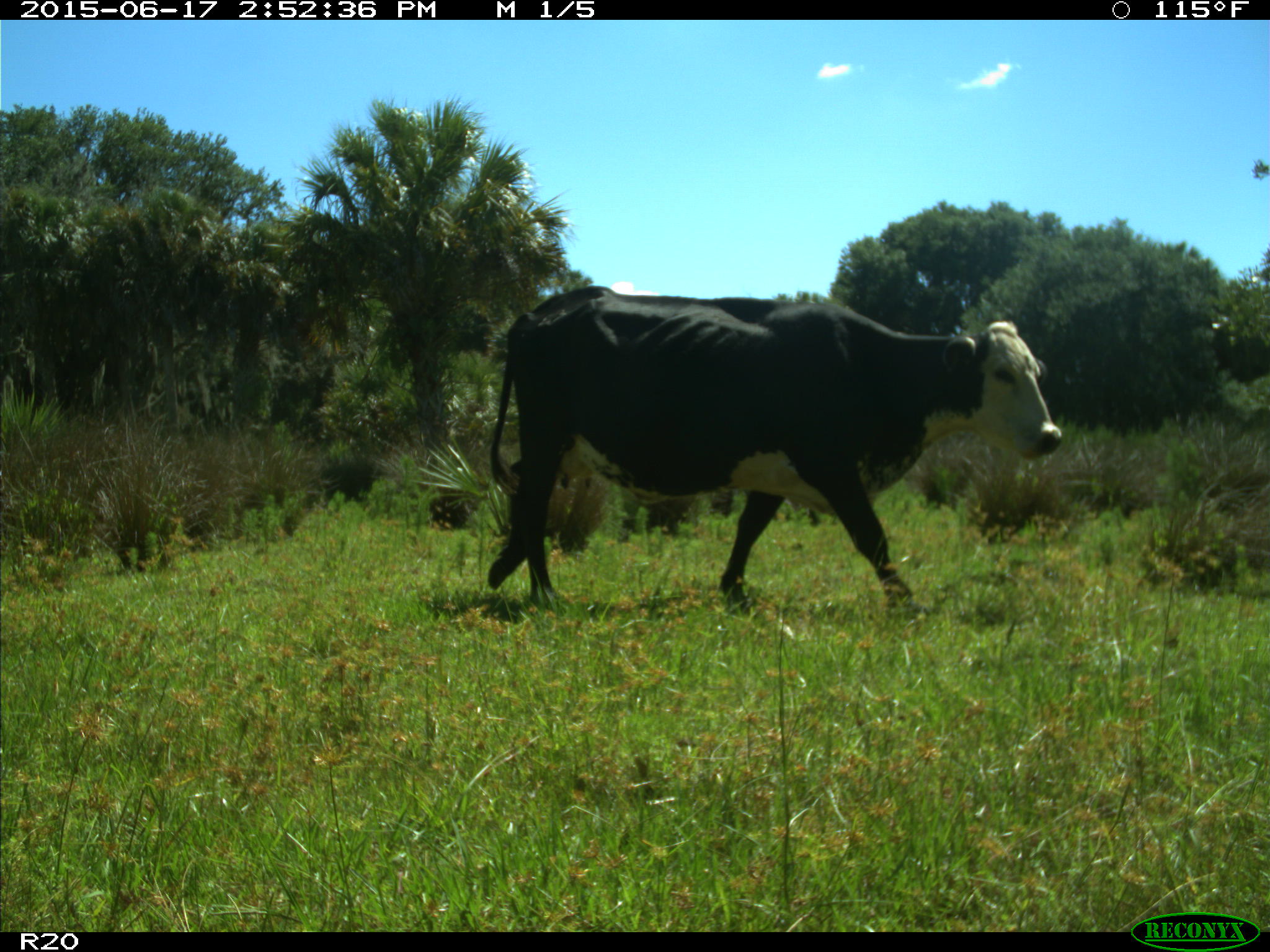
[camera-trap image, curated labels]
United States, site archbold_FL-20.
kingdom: Animalia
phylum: Chordata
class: Mammalia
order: Artiodactyla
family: Bovidae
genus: Bos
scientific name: Bos taurus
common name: domestic cow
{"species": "Bos taurus (domestic cow)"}